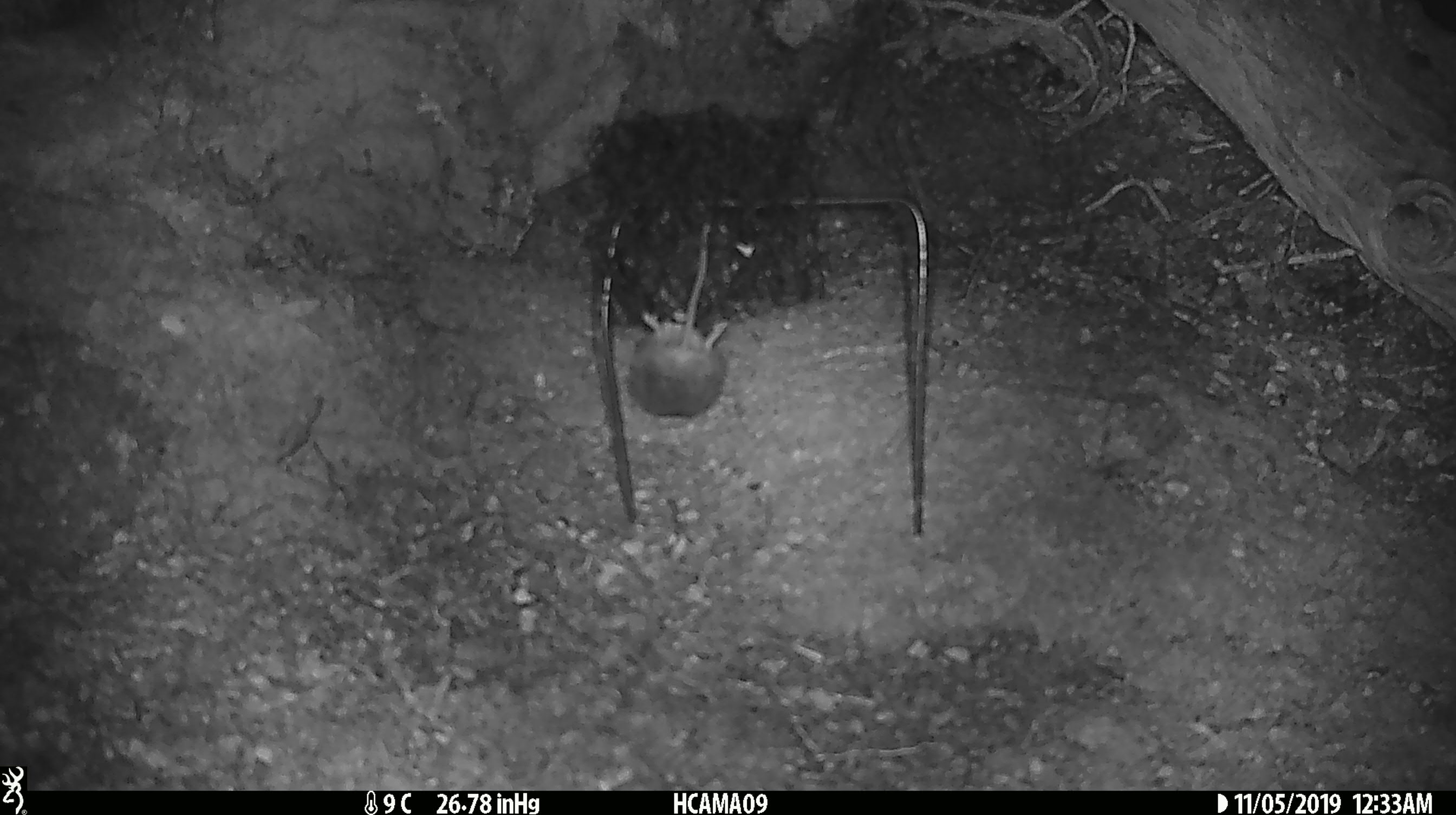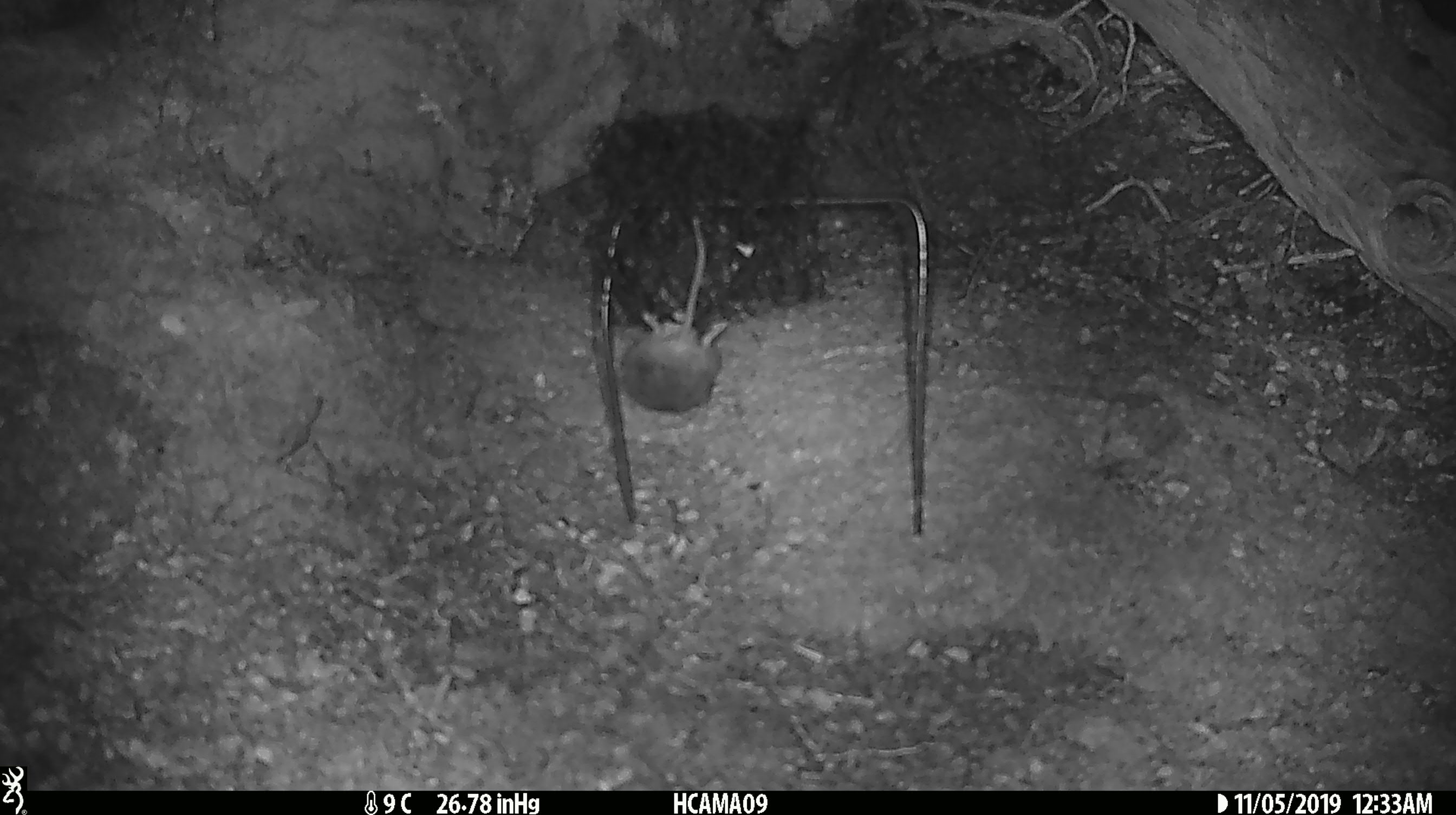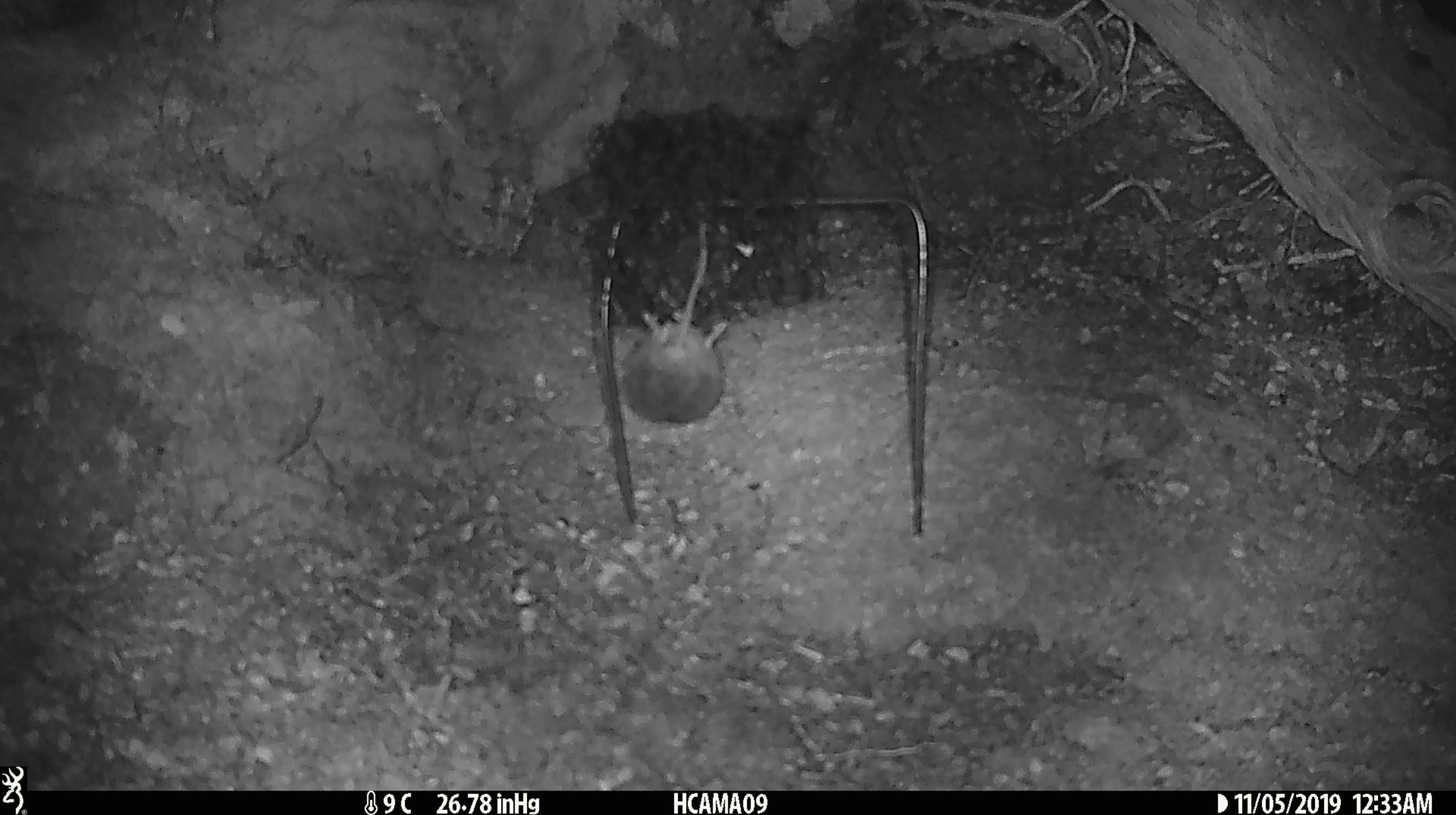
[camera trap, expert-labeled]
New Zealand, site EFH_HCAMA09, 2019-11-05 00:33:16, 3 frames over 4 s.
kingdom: Animalia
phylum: Chordata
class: Mammalia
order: Rodentia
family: Muridae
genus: Mus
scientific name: Mus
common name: mouse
Mouse (Mus).